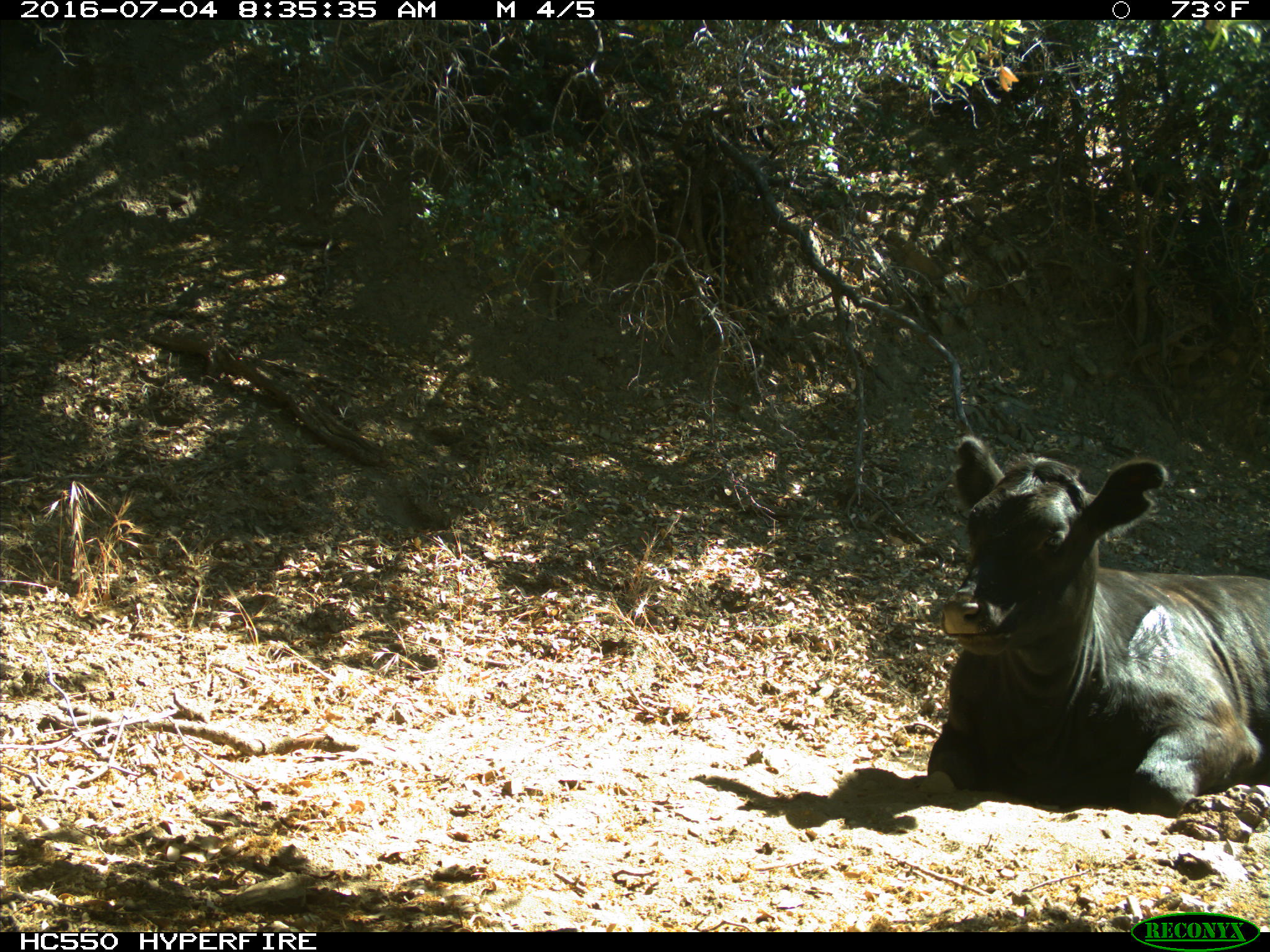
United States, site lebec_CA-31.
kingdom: Animalia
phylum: Chordata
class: Mammalia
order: Artiodactyla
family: Bovidae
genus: Bos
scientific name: Bos taurus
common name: domestic cow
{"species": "Bos taurus (domestic cow)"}